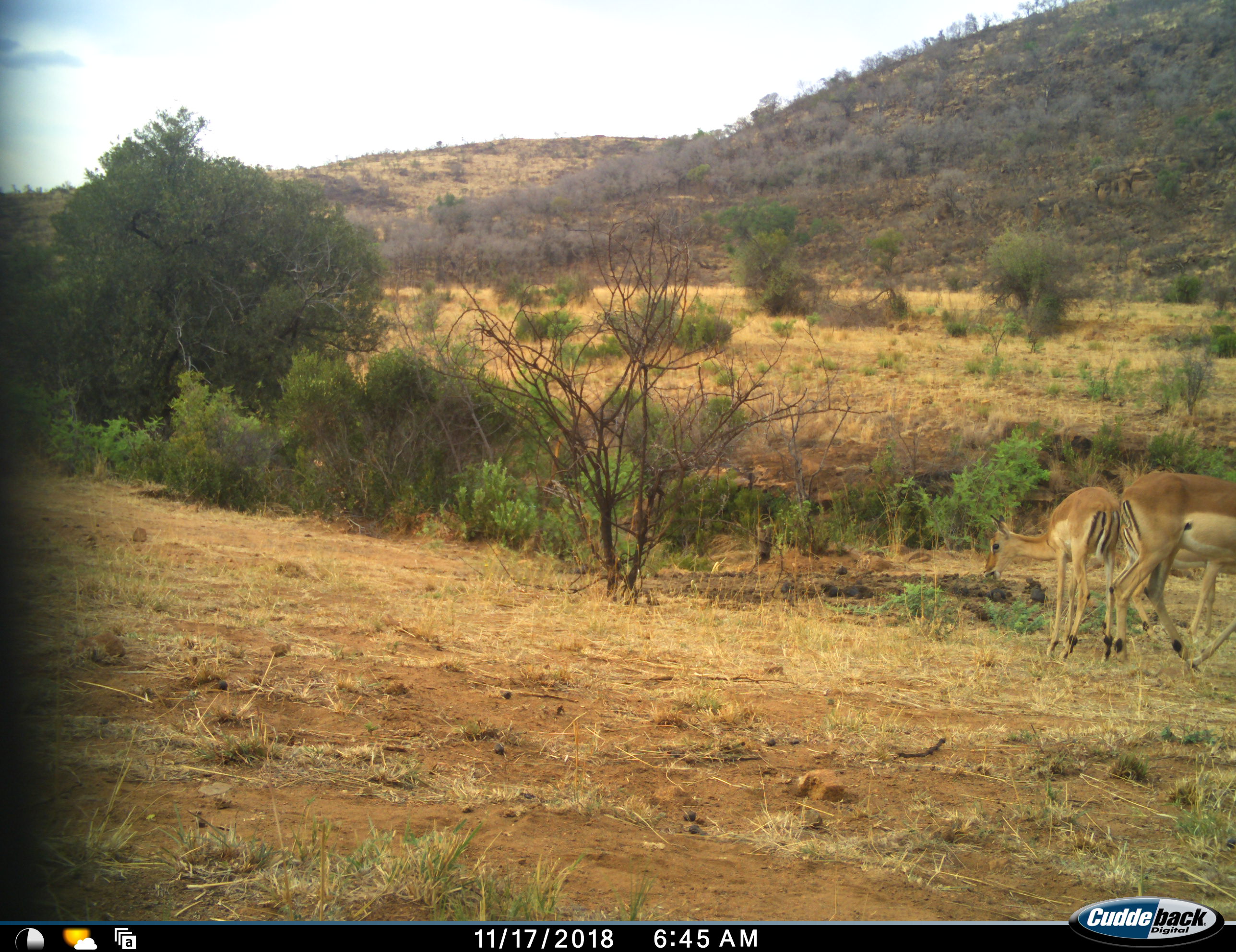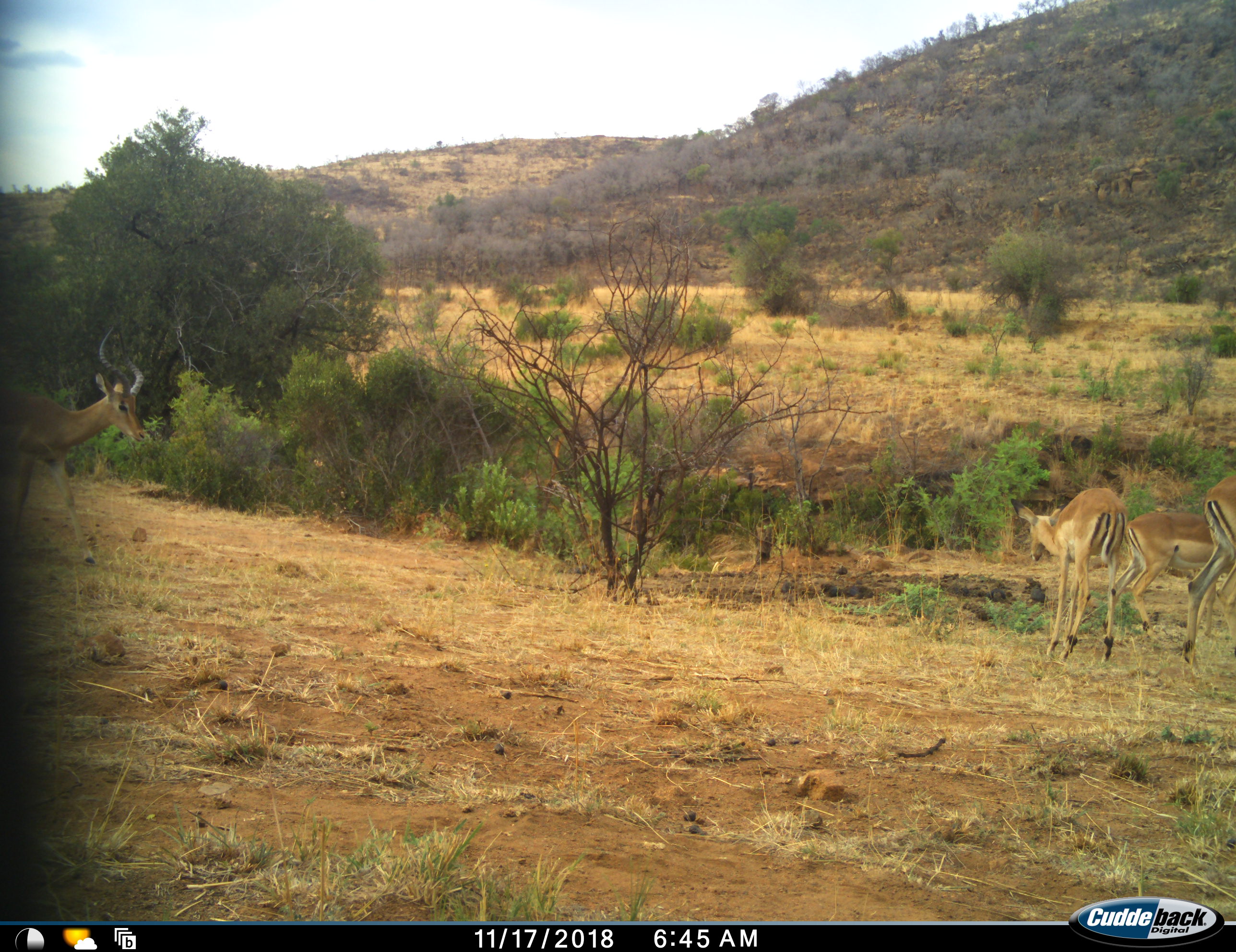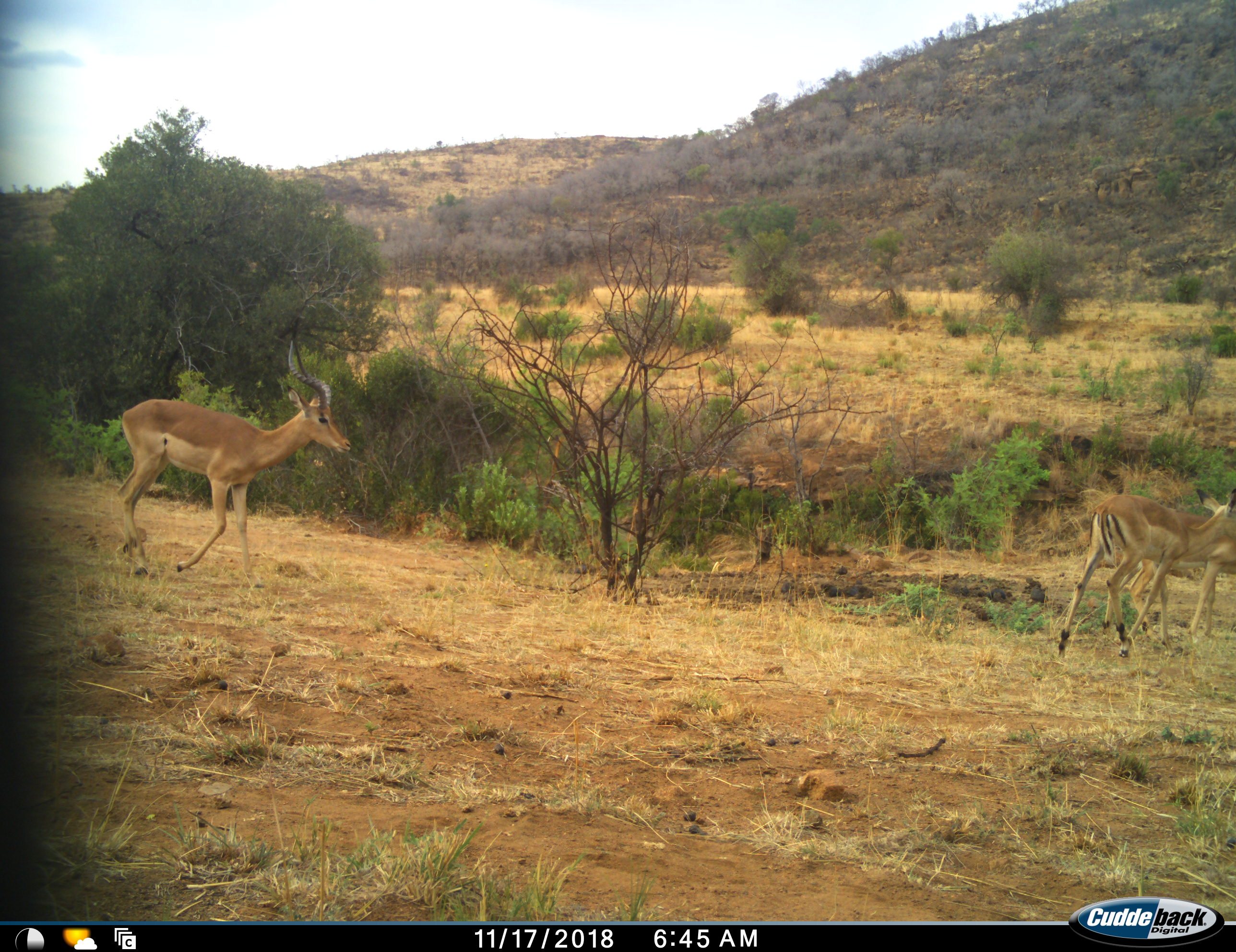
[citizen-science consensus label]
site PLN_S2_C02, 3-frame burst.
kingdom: Animalia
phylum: Chordata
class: Mammalia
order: Artiodactyla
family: Bovidae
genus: Aepyceros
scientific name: Aepyceros melampus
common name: impala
Impala (Aepyceros melampus), count 4. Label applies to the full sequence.